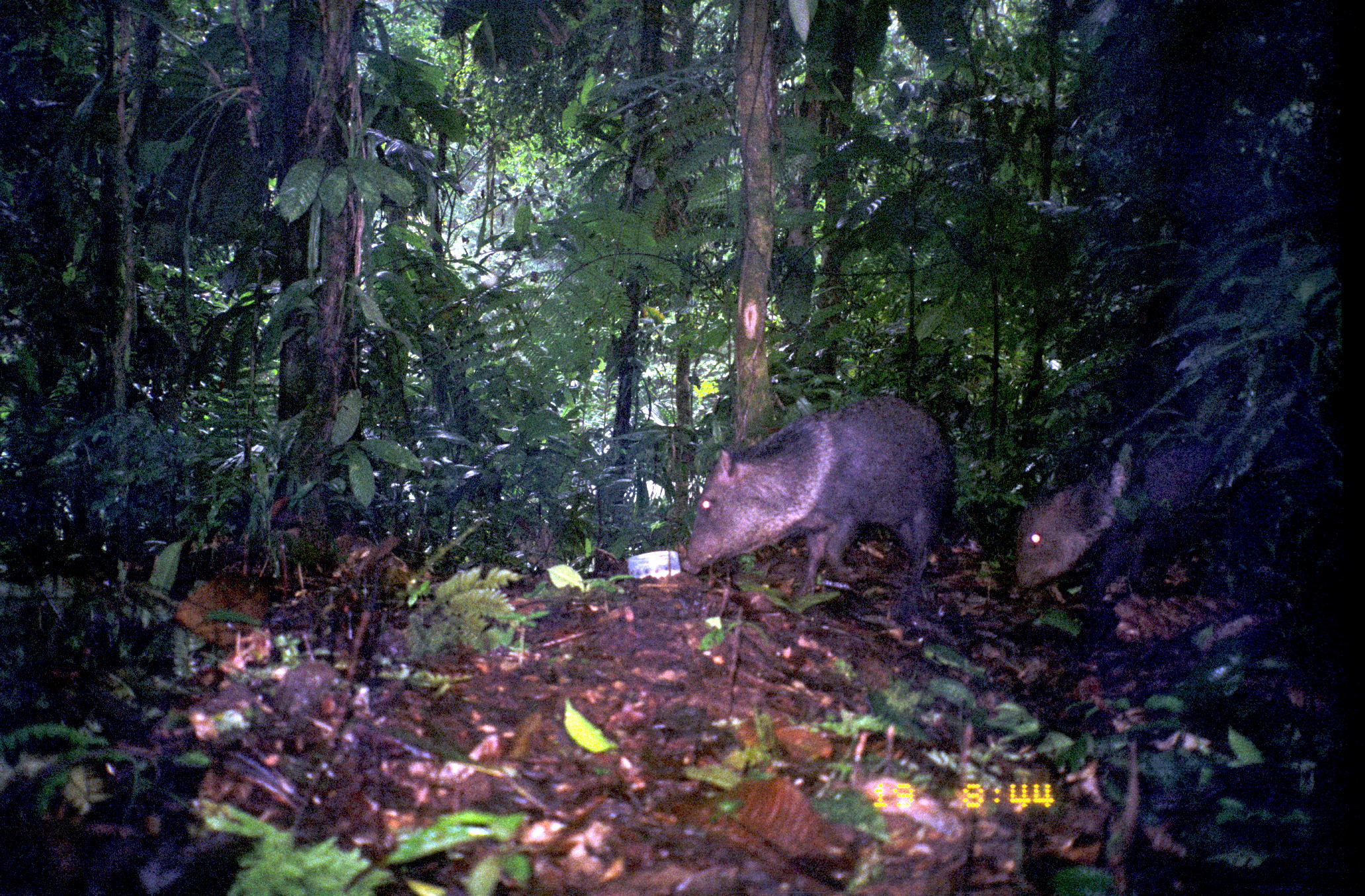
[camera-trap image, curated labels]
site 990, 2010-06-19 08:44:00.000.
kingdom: Animalia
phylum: Chordata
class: Mammalia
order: Artiodactyla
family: Tayassuidae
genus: Pecari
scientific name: Pecari tajacu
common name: collared peccary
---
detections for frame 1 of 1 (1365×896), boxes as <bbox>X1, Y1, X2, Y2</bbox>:
pecari tajacu: <bbox>681, 397, 954, 598</bbox>; <bbox>1015, 445, 1247, 591</bbox>